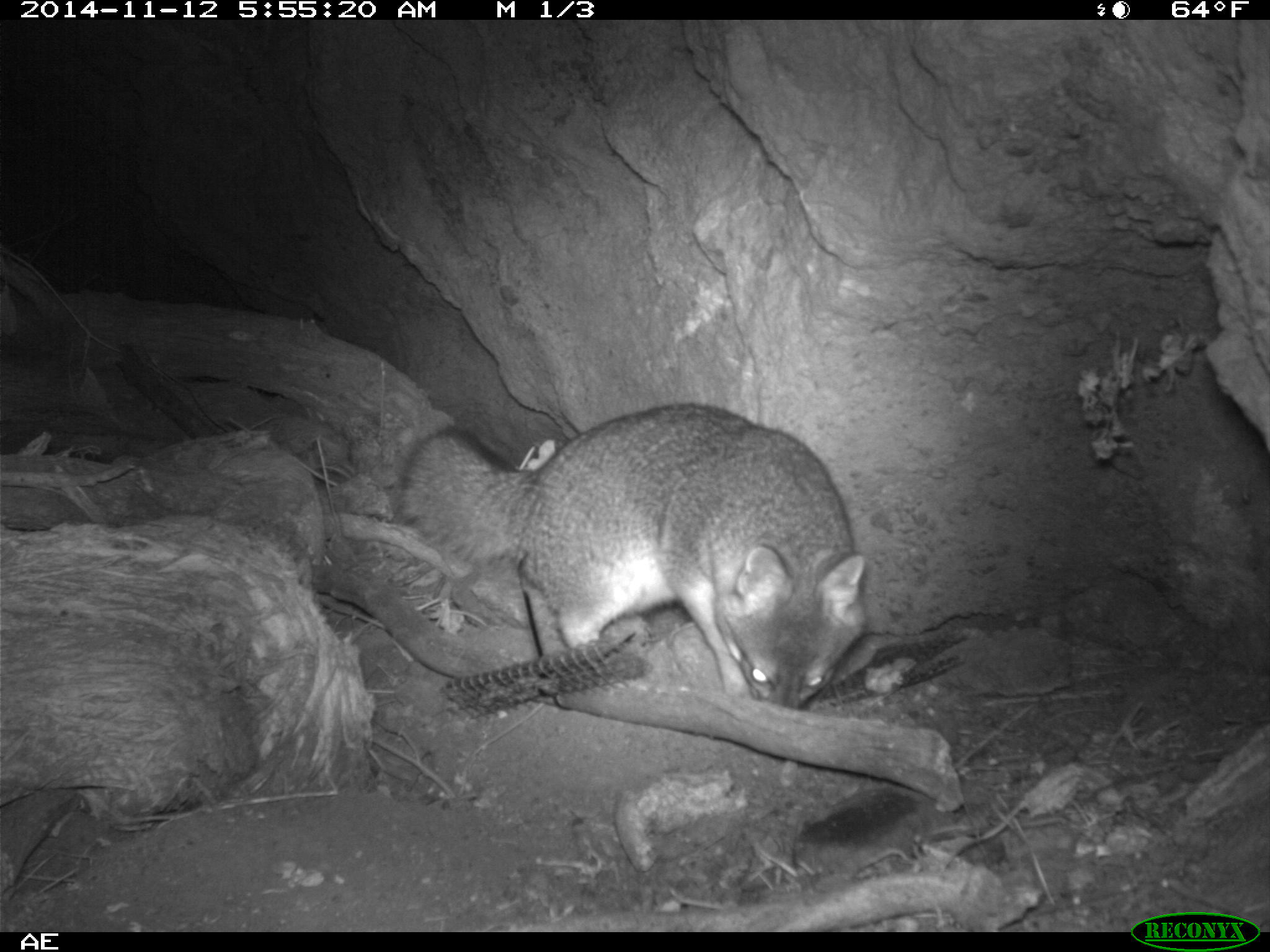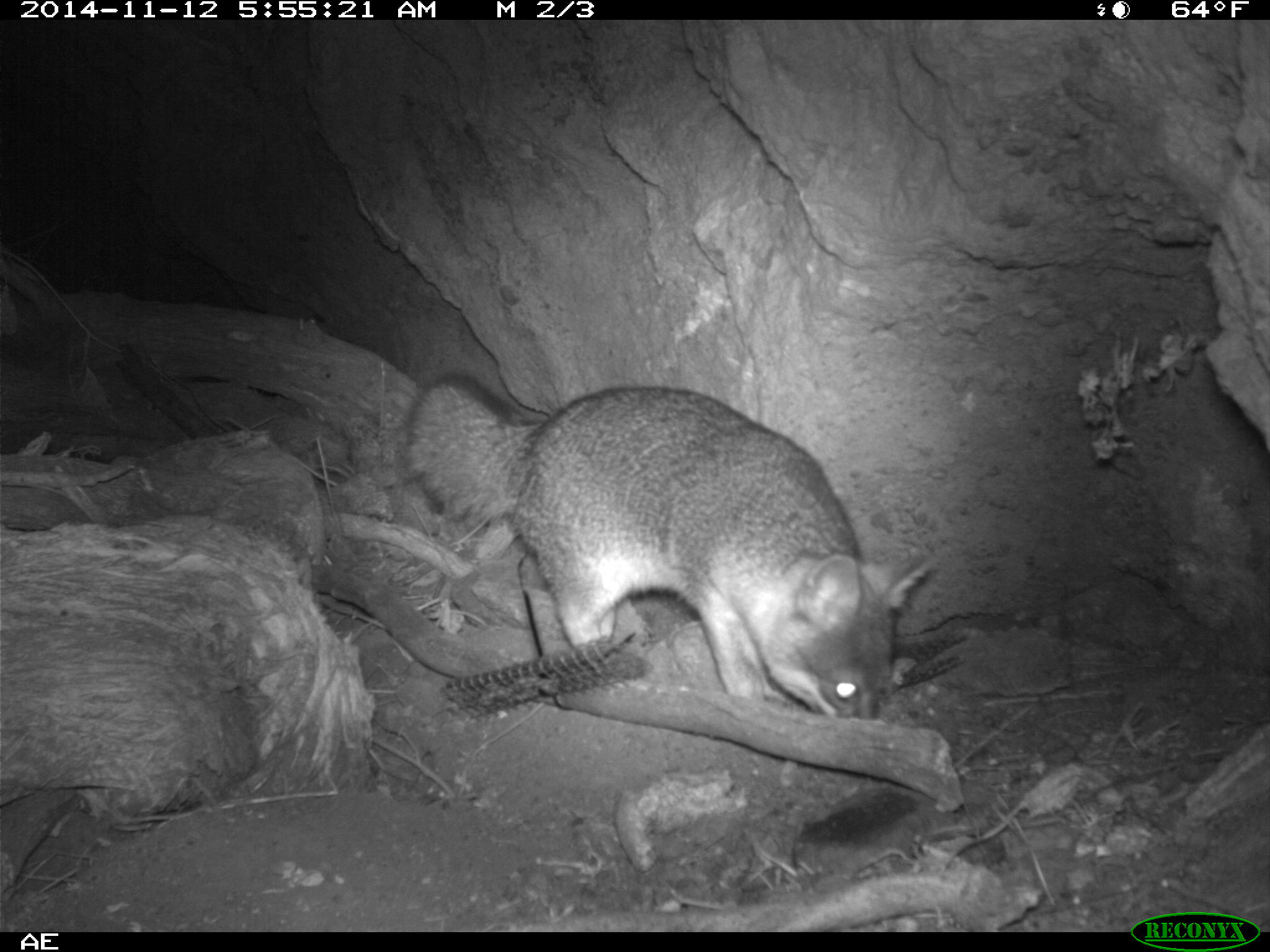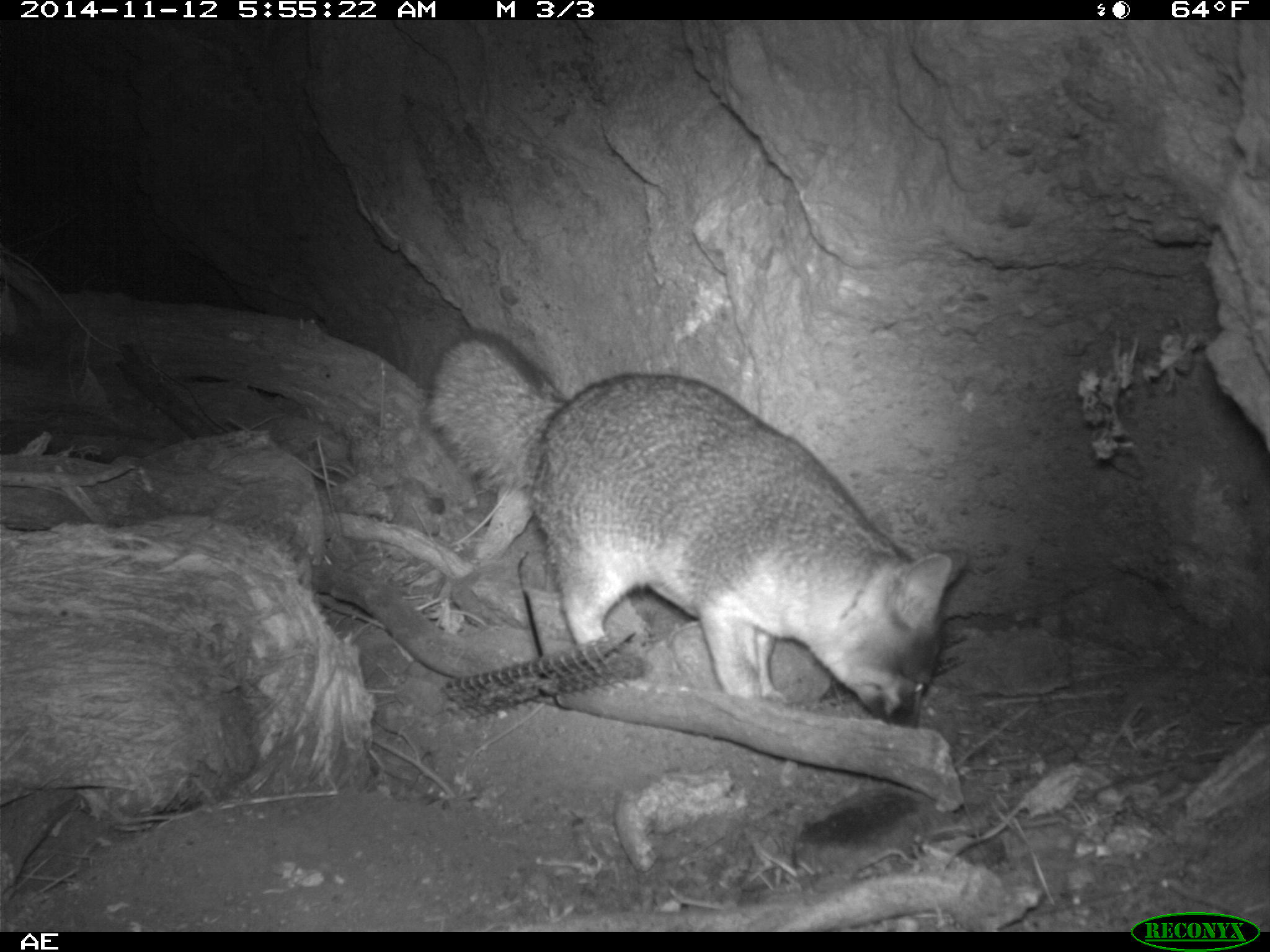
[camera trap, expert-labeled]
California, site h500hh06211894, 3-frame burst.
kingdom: Animalia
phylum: Chordata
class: Mammalia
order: Carnivora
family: Canidae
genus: Urocyon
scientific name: Urocyon littoralis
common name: island fox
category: fox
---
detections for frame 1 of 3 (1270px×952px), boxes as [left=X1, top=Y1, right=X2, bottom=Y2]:
fox: [left=396, top=404, right=870, bottom=713]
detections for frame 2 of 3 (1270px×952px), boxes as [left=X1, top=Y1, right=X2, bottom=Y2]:
fox: [left=402, top=370, right=943, bottom=720]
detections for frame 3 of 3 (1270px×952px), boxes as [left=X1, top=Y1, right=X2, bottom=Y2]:
fox: [left=419, top=327, right=970, bottom=726]